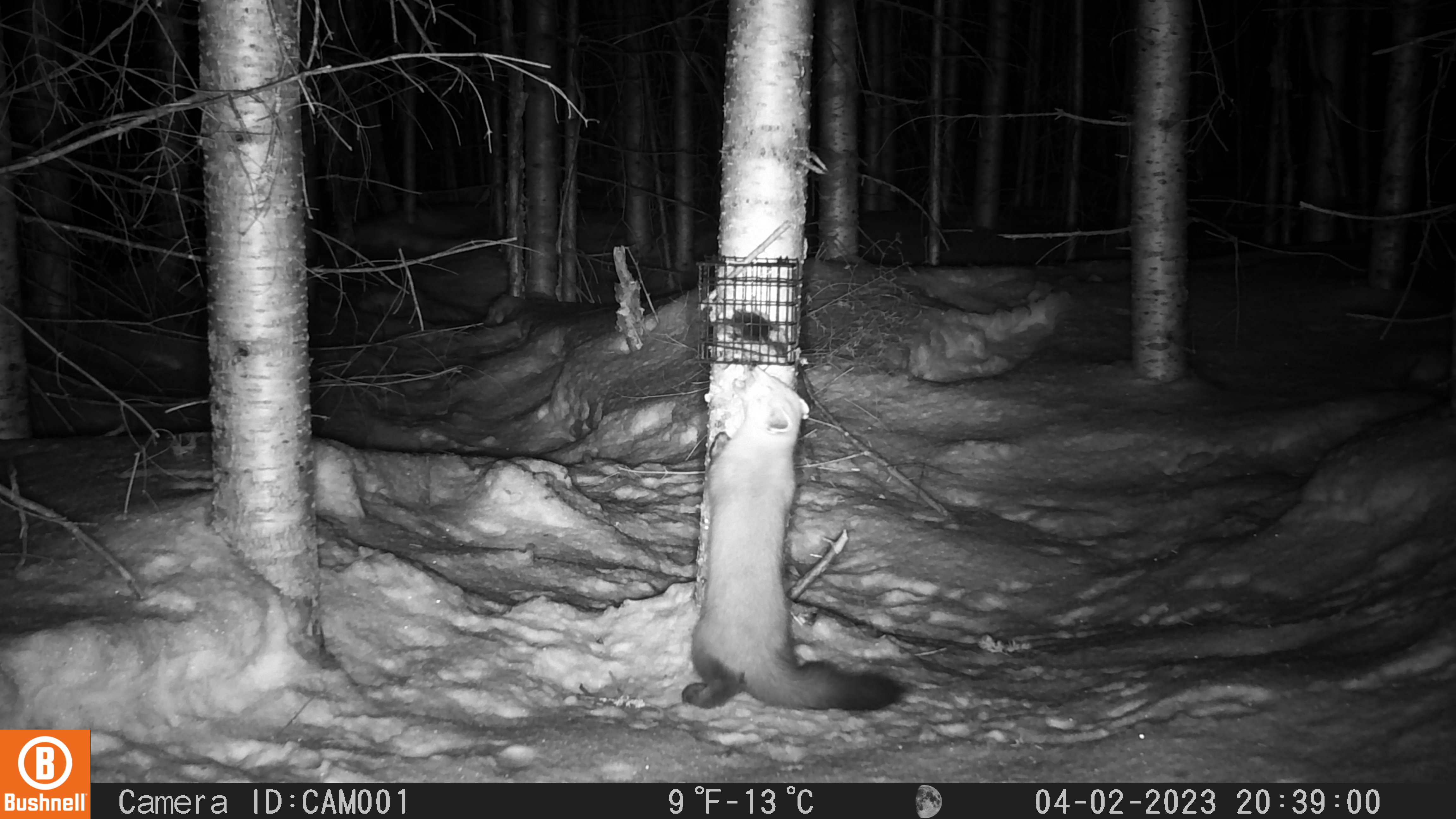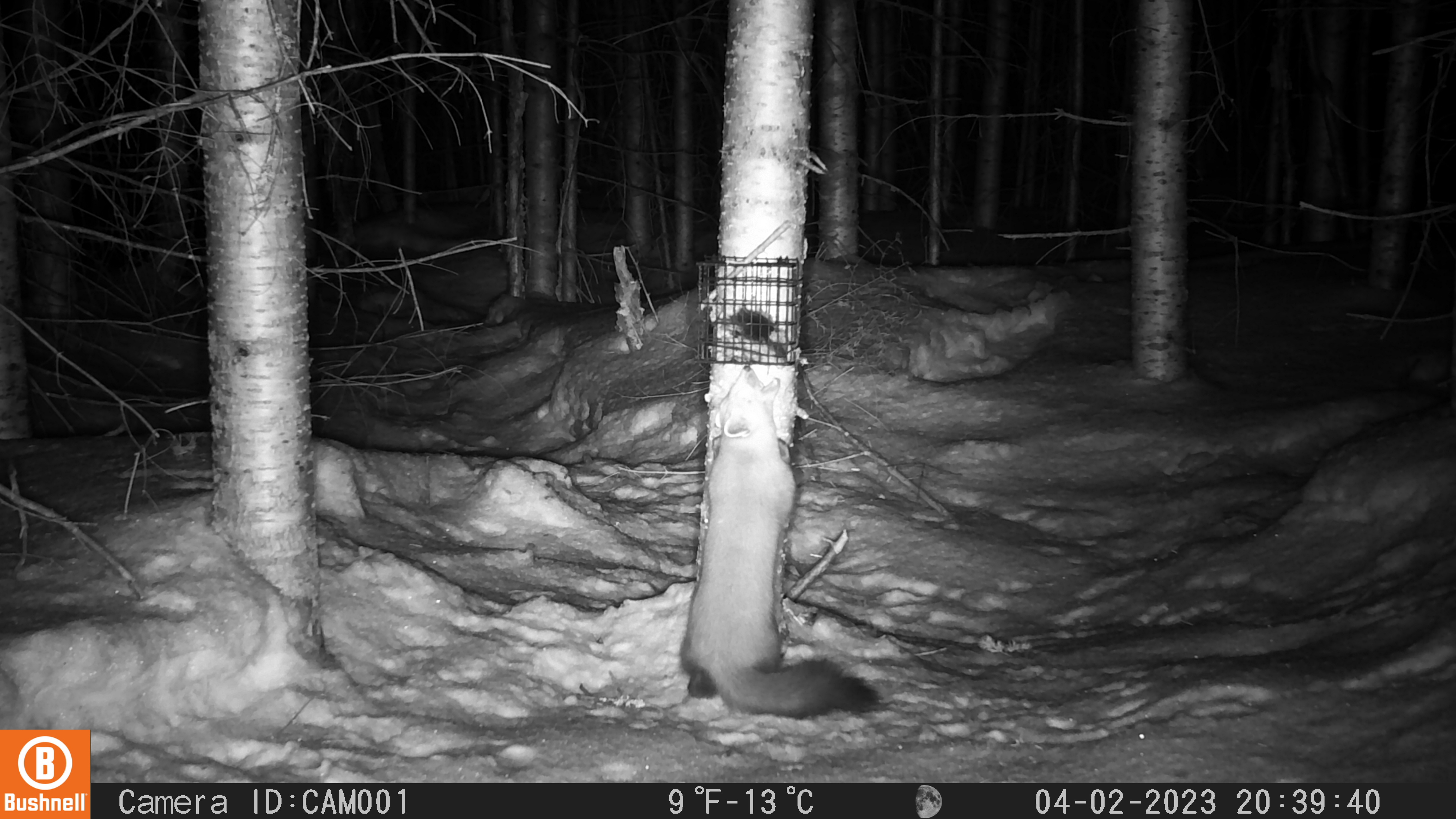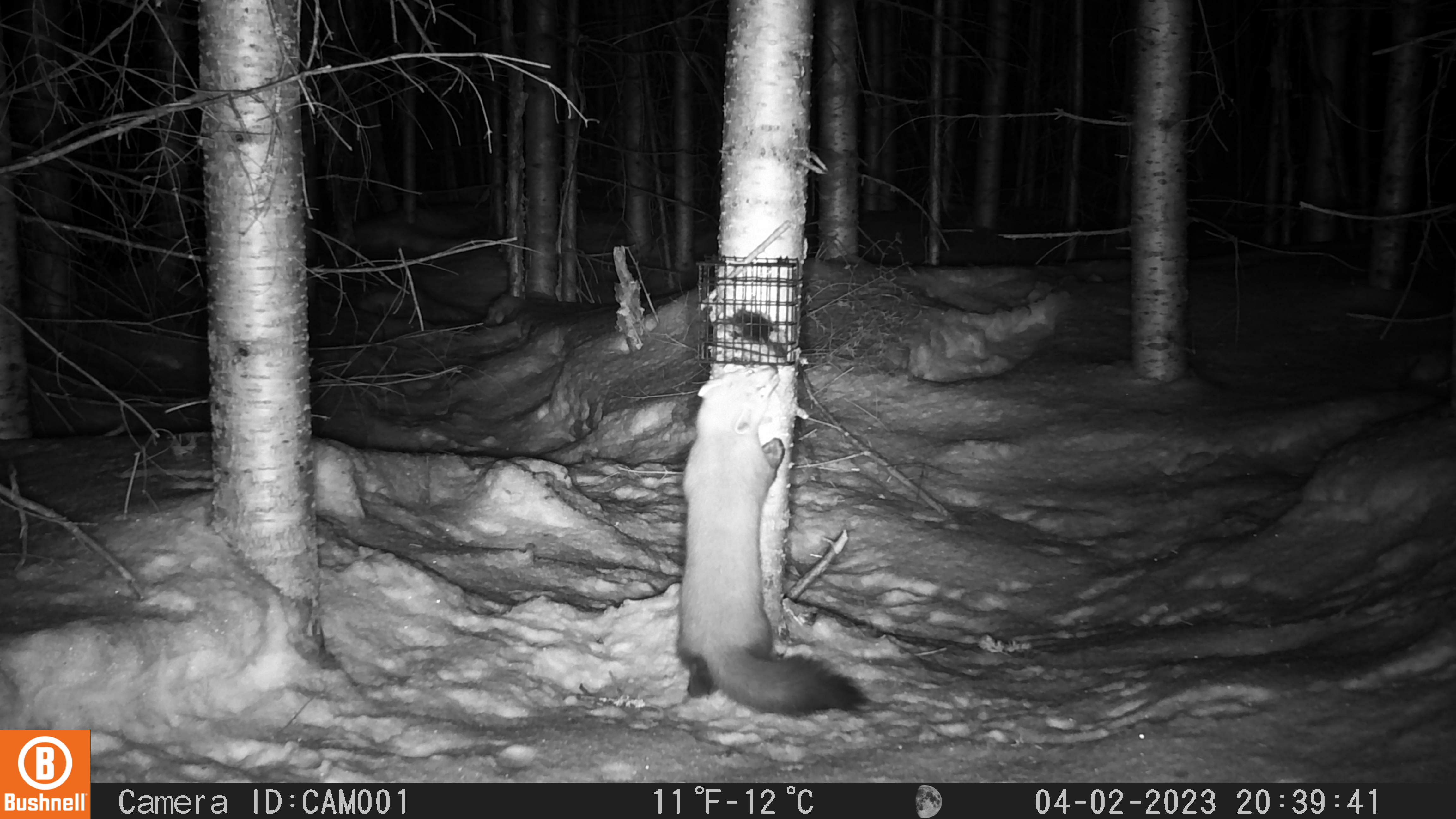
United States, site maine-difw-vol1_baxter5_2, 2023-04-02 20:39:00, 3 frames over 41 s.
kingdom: Animalia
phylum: Chordata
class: Mammalia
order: Carnivora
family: Mustelidae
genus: Martes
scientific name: Martes americana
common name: american marten